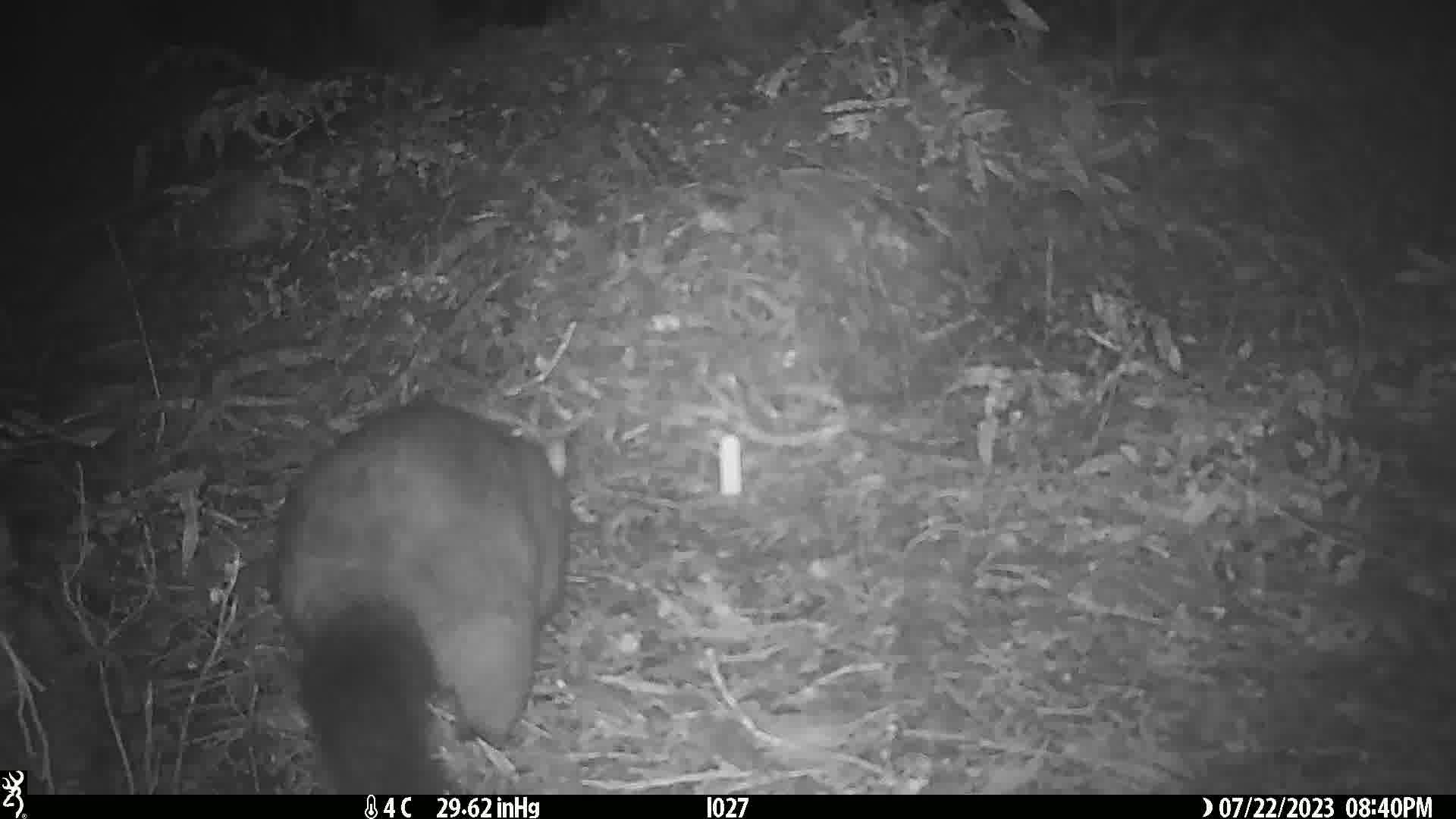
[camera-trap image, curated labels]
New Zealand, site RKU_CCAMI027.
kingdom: Animalia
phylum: Chordata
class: Mammalia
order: Diprotodontia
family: Phalangeridae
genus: Trichosurus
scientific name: Trichosurus vulpecula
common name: common brushtail possum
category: possum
Possum (common brushtail possum) (Trichosurus vulpecula).